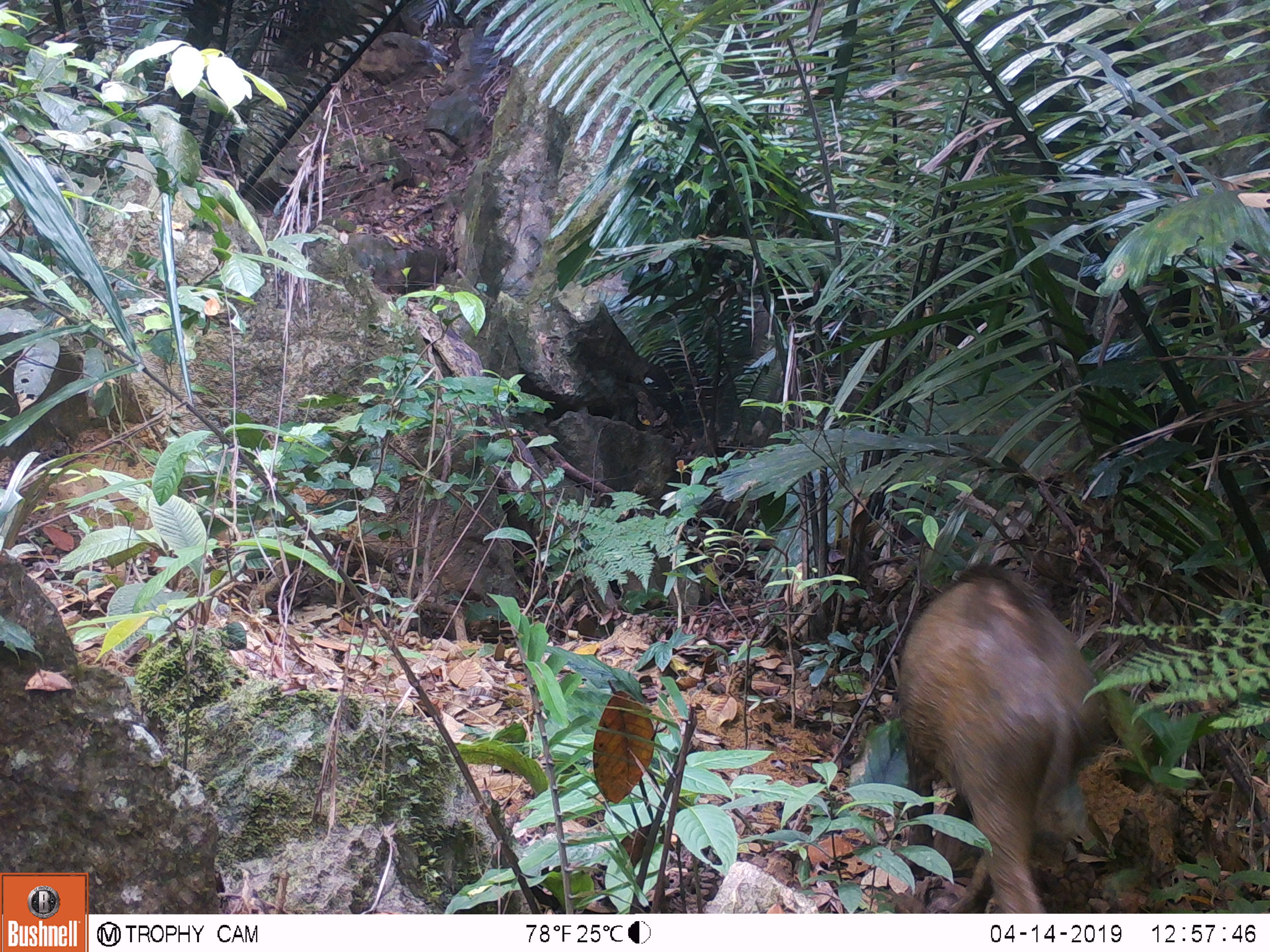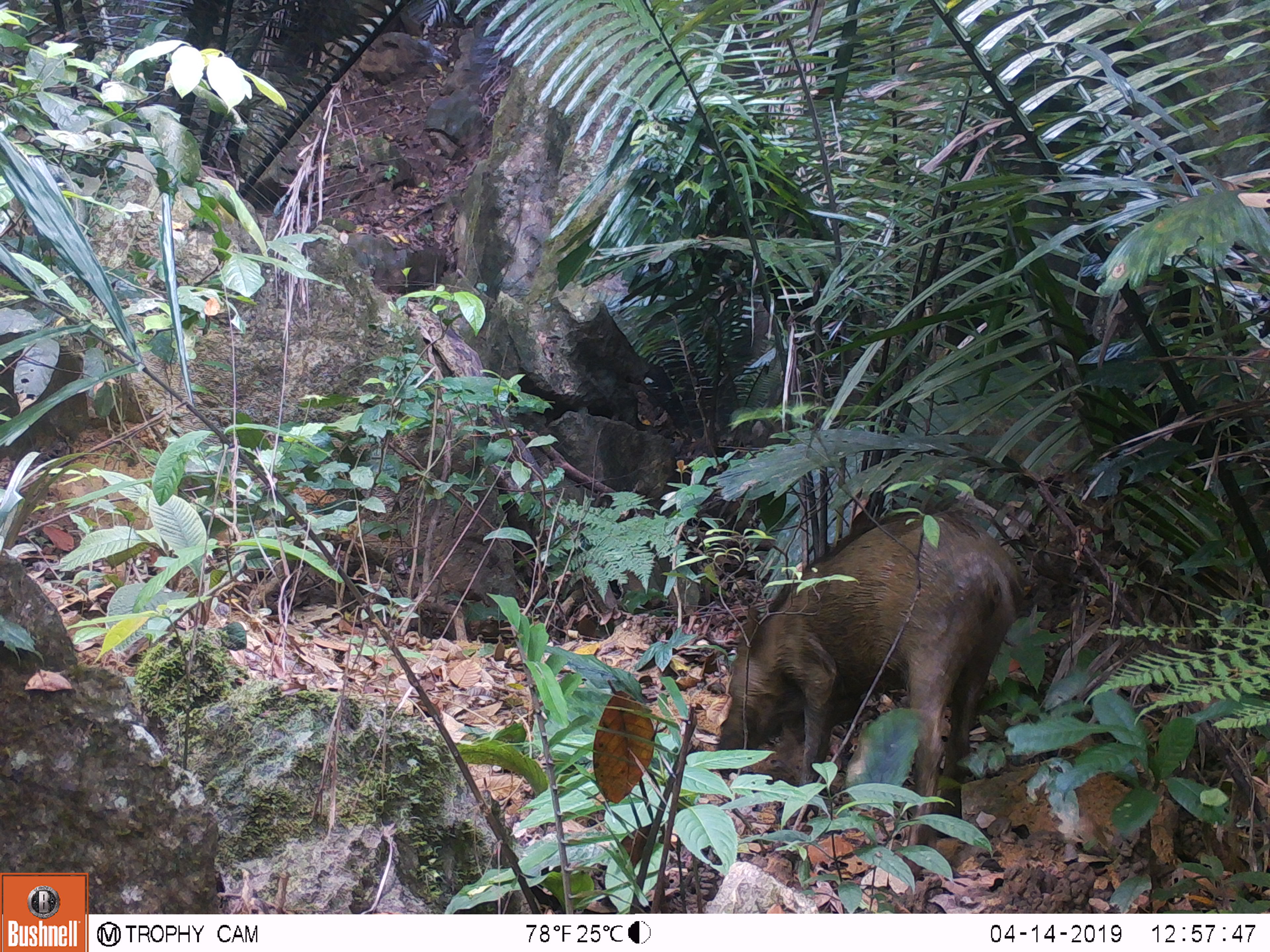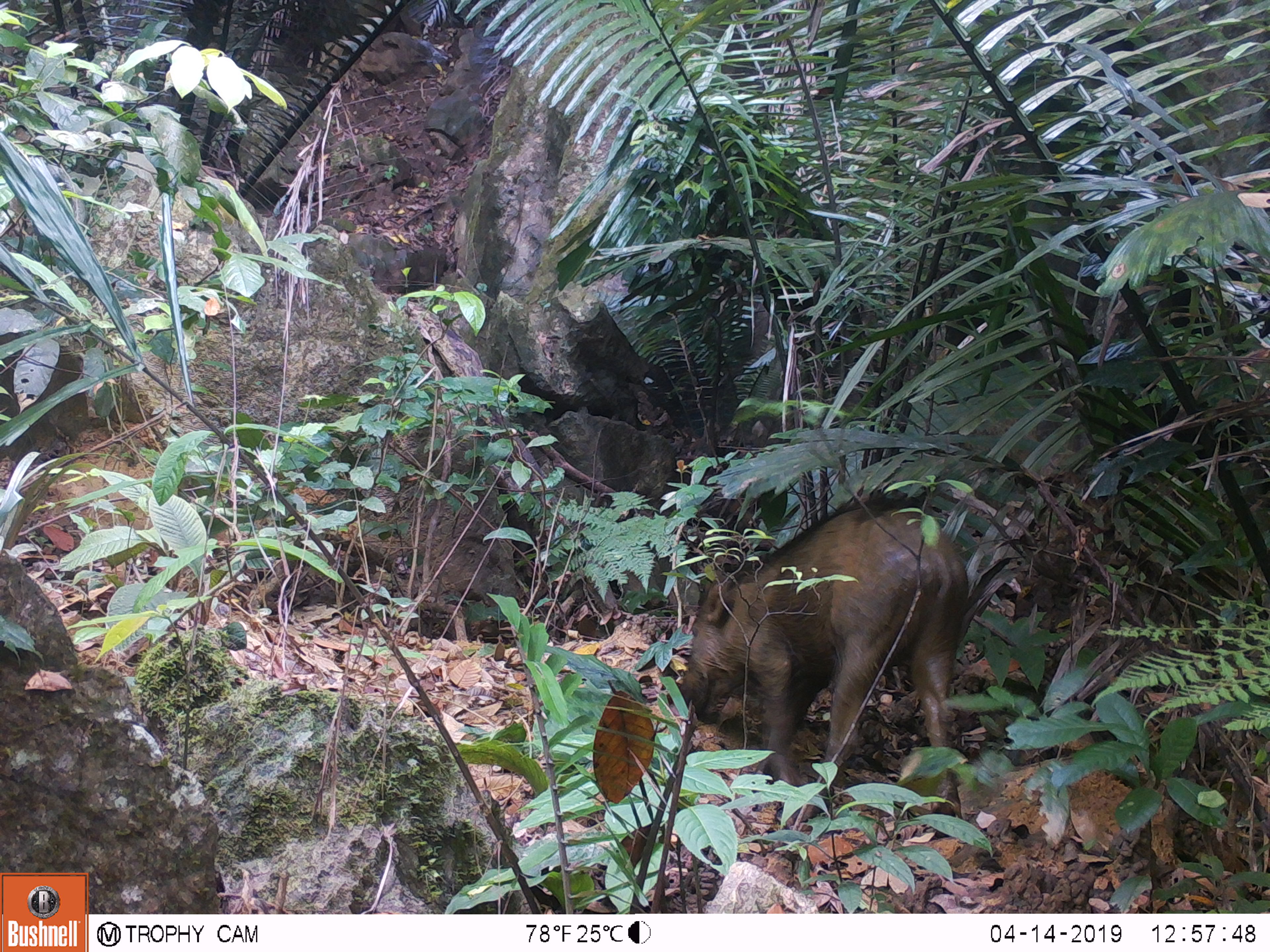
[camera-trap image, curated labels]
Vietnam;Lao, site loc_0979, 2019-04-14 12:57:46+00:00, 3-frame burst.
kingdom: Animalia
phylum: Chordata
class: Mammalia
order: Artiodactyla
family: Suidae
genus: Sus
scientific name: Sus scrofa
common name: eurasian wild pig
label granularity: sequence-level